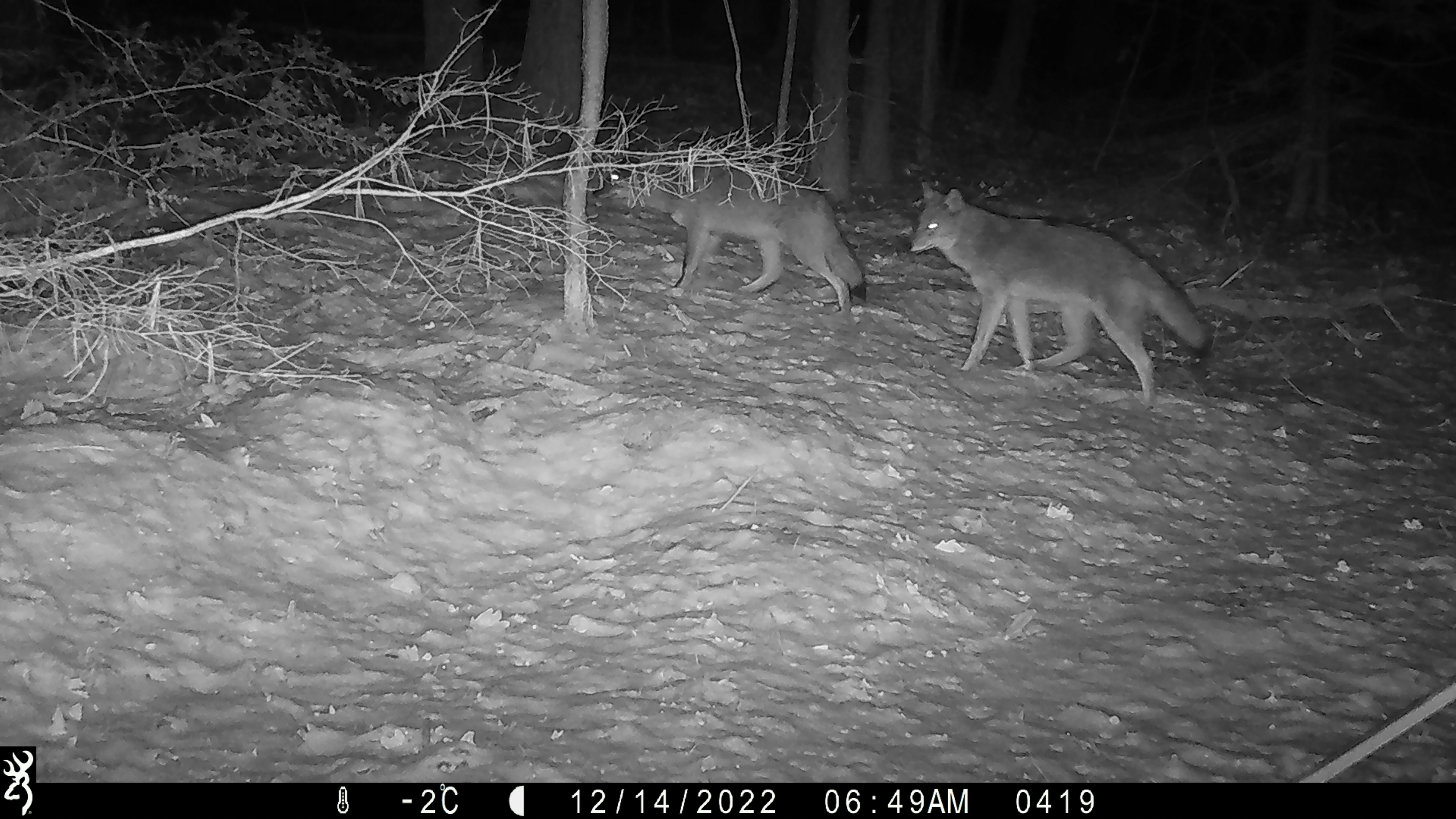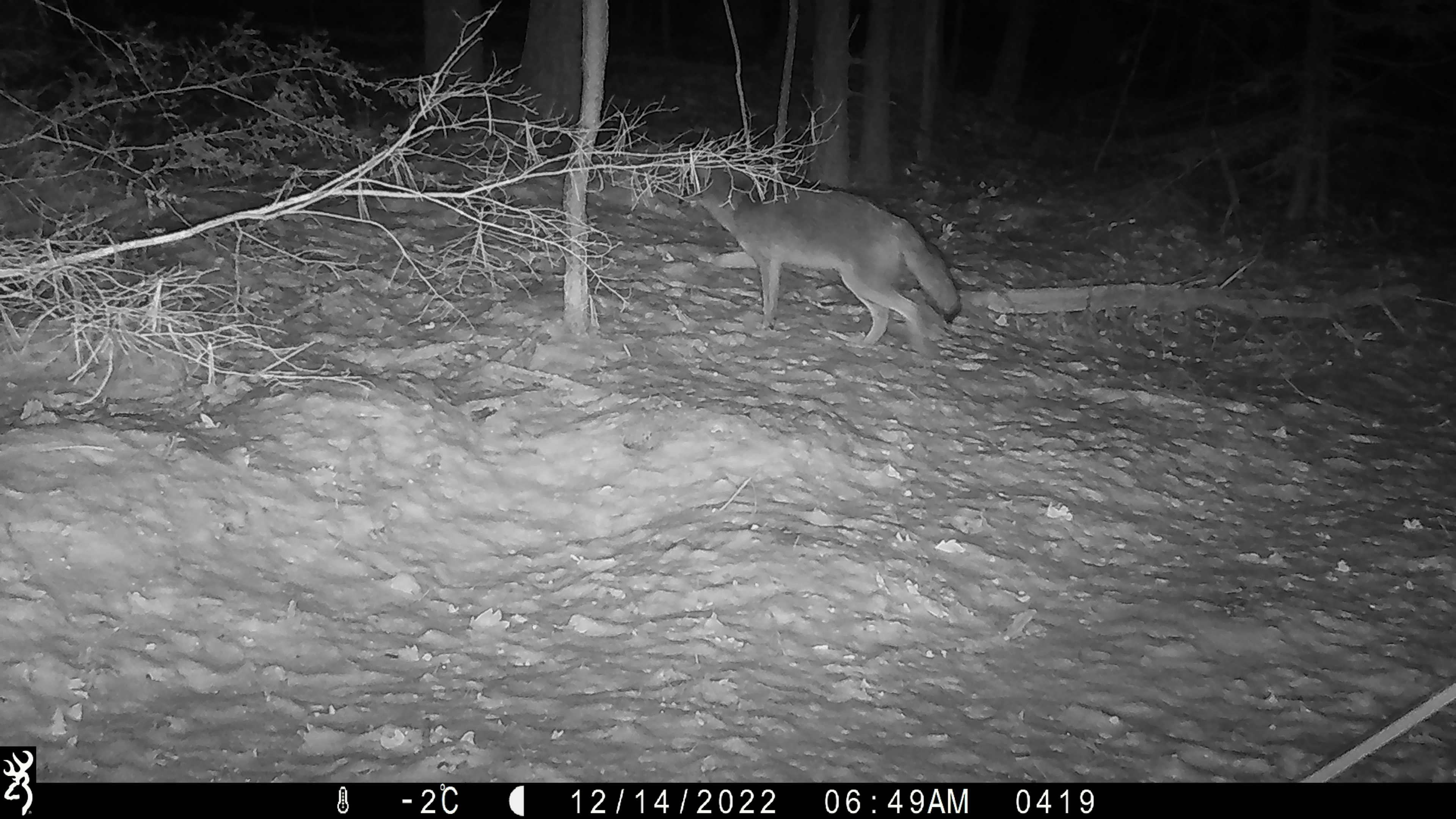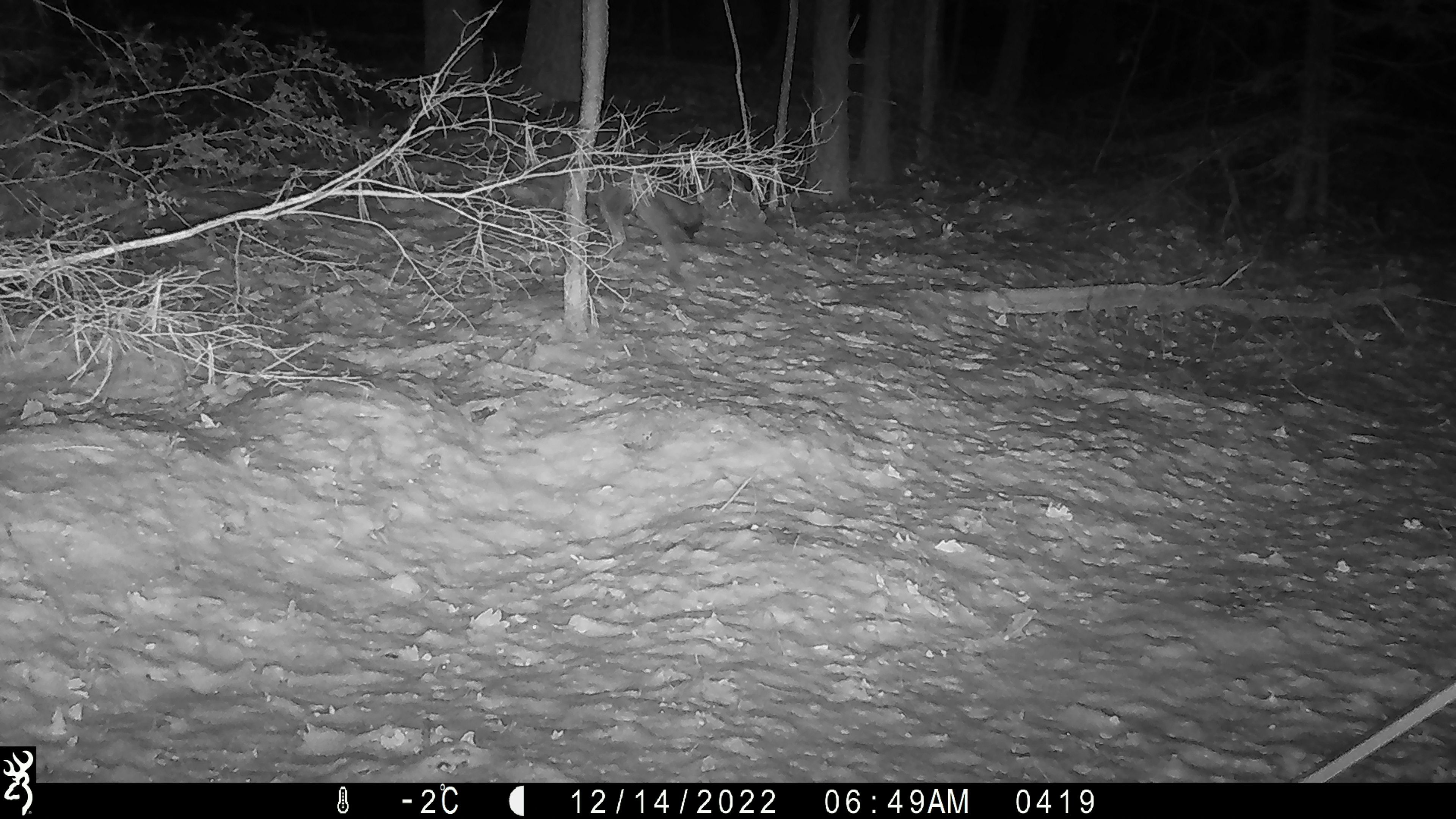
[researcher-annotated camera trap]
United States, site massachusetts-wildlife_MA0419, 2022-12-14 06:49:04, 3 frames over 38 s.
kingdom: Animalia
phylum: Chordata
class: Mammalia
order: Carnivora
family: Canidae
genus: Canis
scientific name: Canis latrans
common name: coyote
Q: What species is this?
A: Coyote (Canis latrans).